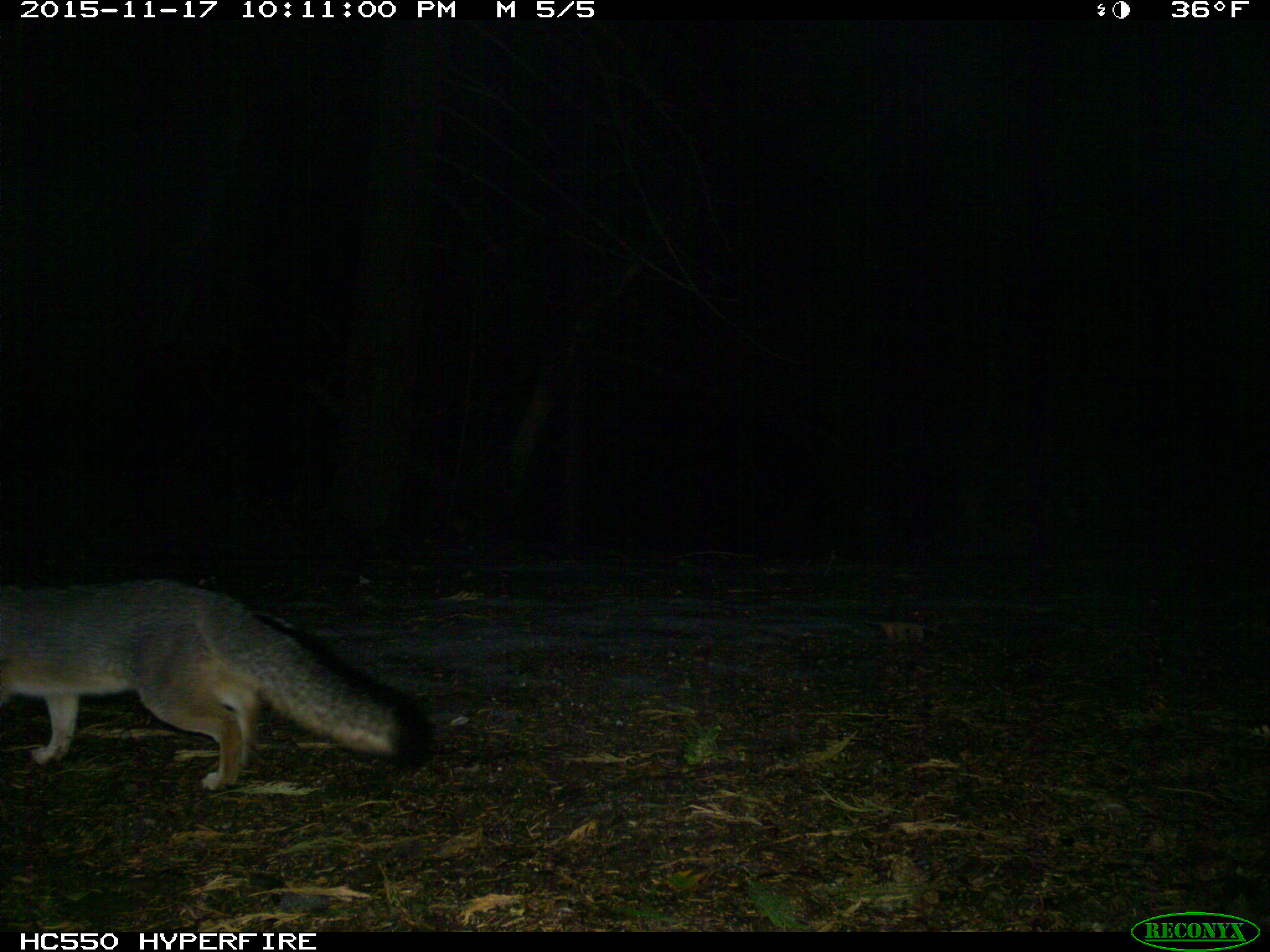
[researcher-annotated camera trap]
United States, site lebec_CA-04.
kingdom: Animalia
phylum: Chordata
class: Mammalia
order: Carnivora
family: Canidae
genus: Urocyon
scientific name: Urocyon cinereoargenteus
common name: gray fox